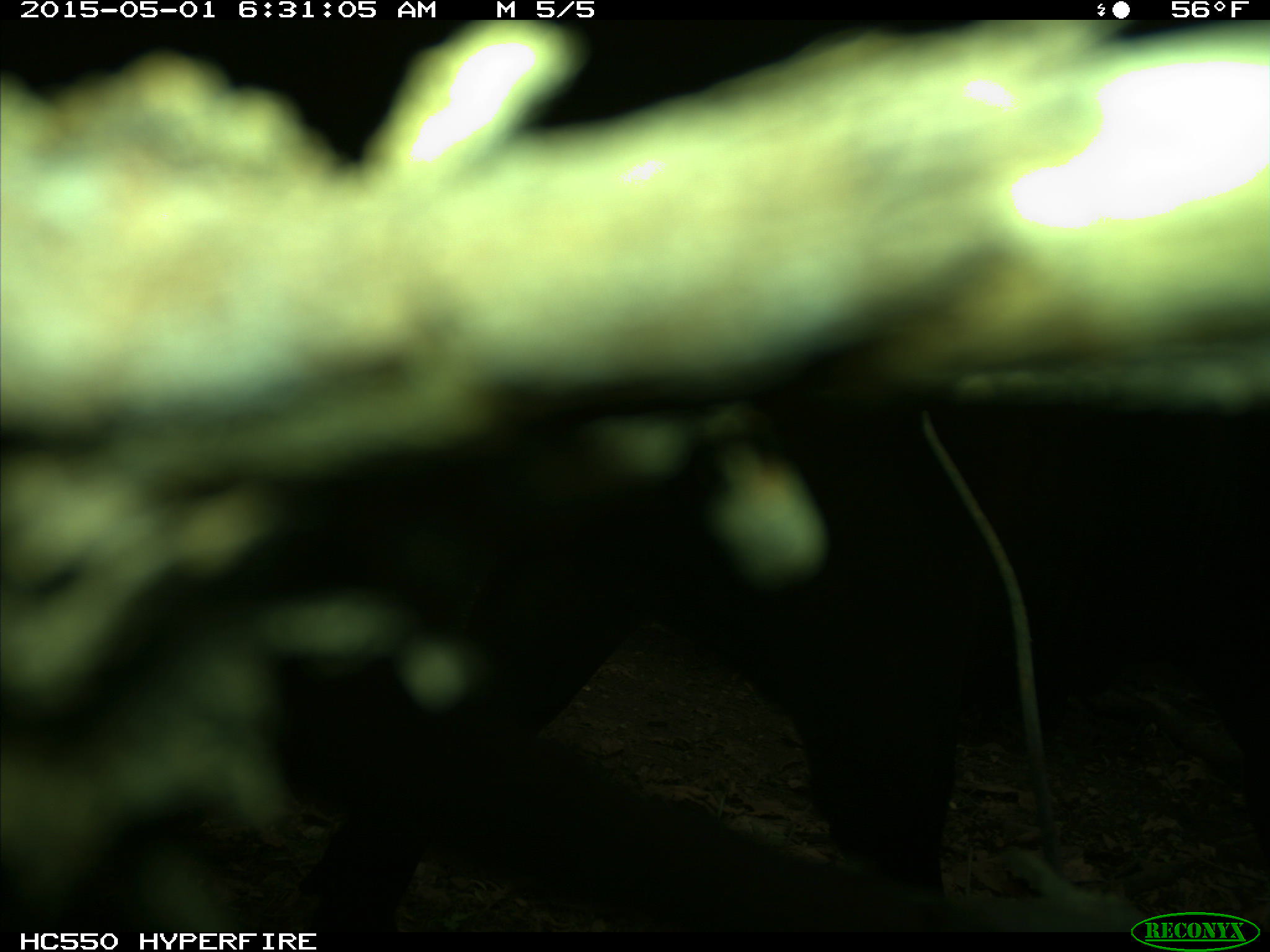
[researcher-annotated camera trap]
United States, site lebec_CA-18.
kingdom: Animalia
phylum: Chordata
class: Mammalia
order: Artiodactyla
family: Bovidae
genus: Bos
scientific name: Bos taurus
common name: domestic cow